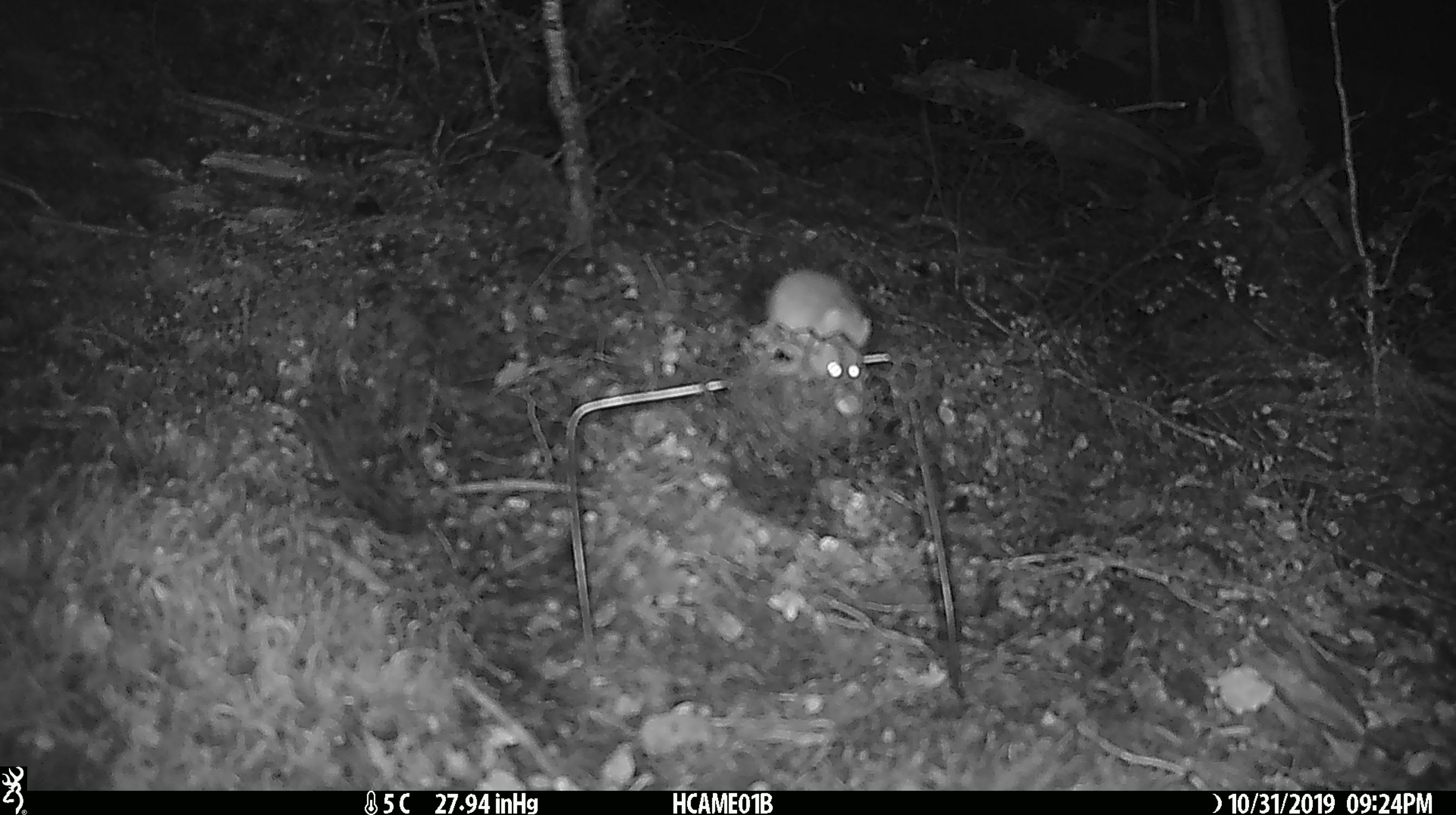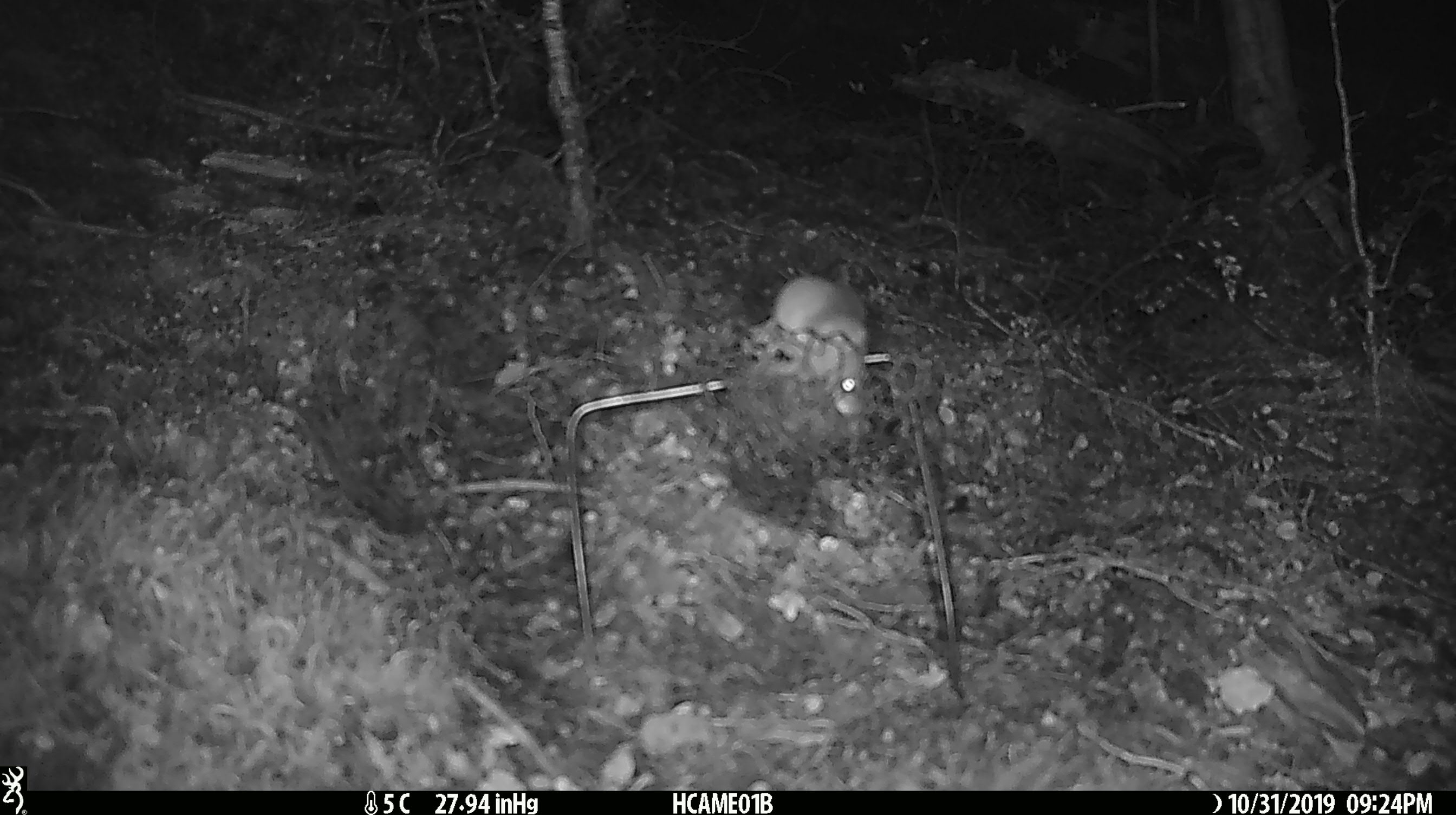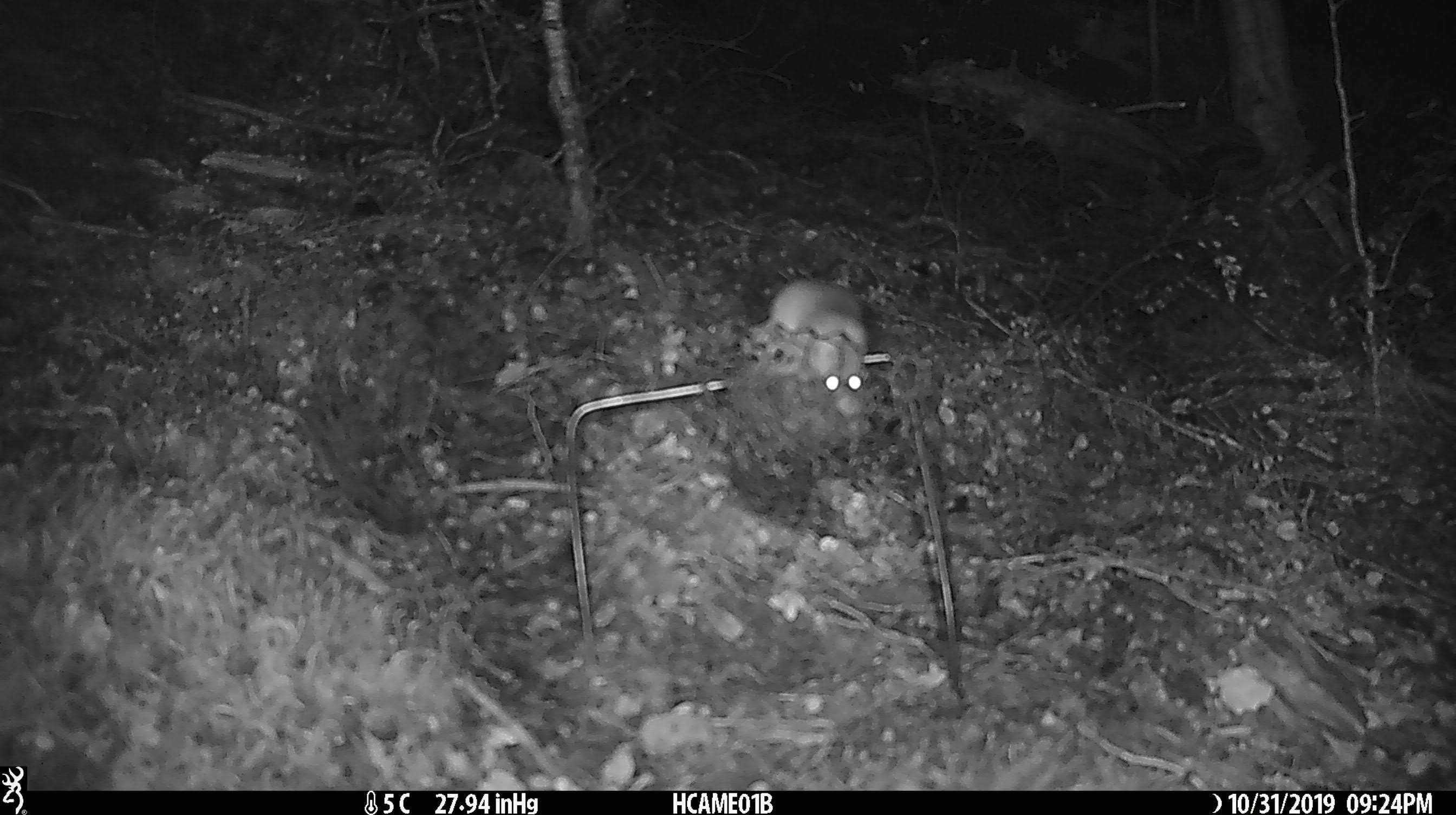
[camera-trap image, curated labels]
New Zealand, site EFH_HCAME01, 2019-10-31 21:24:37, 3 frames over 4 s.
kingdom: Animalia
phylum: Chordata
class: Mammalia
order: Rodentia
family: Muridae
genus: Mus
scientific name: Mus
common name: mouse